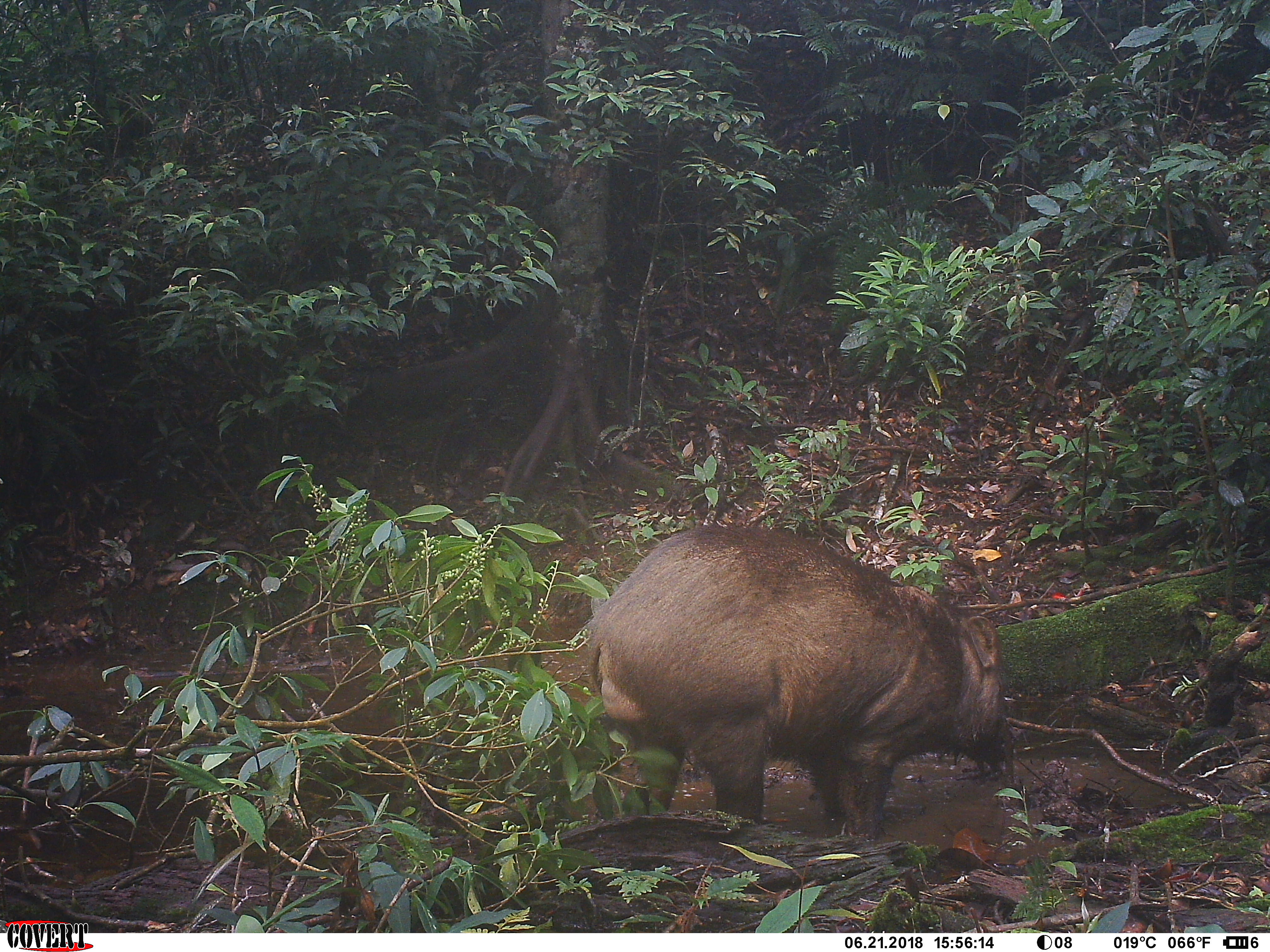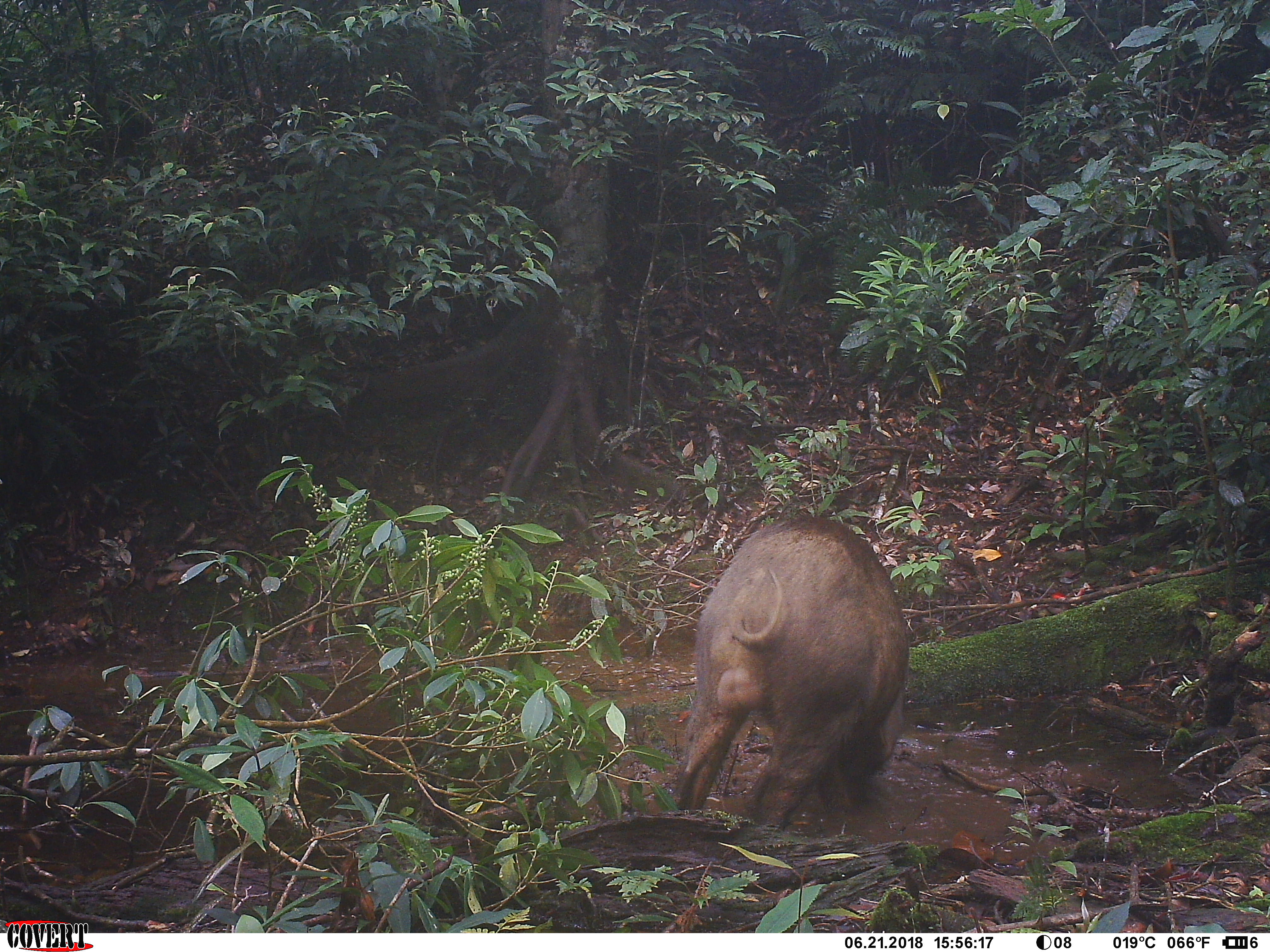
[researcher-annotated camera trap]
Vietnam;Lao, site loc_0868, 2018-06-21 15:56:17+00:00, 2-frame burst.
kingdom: Animalia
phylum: Chordata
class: Mammalia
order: Artiodactyla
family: Suidae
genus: Sus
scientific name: Sus scrofa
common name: eurasian wild pig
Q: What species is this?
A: Eurasian wild pig (Sus scrofa).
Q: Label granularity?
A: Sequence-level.